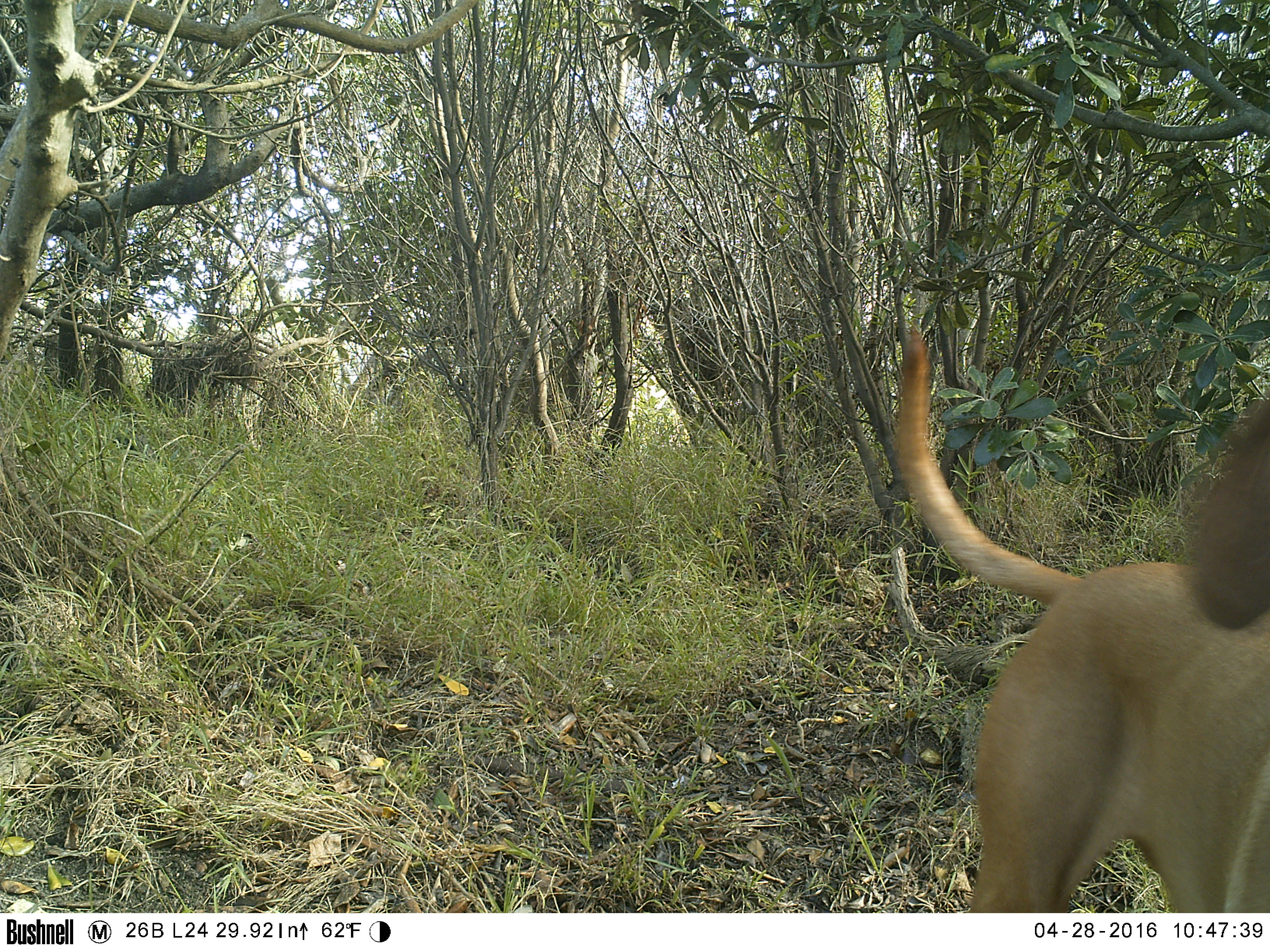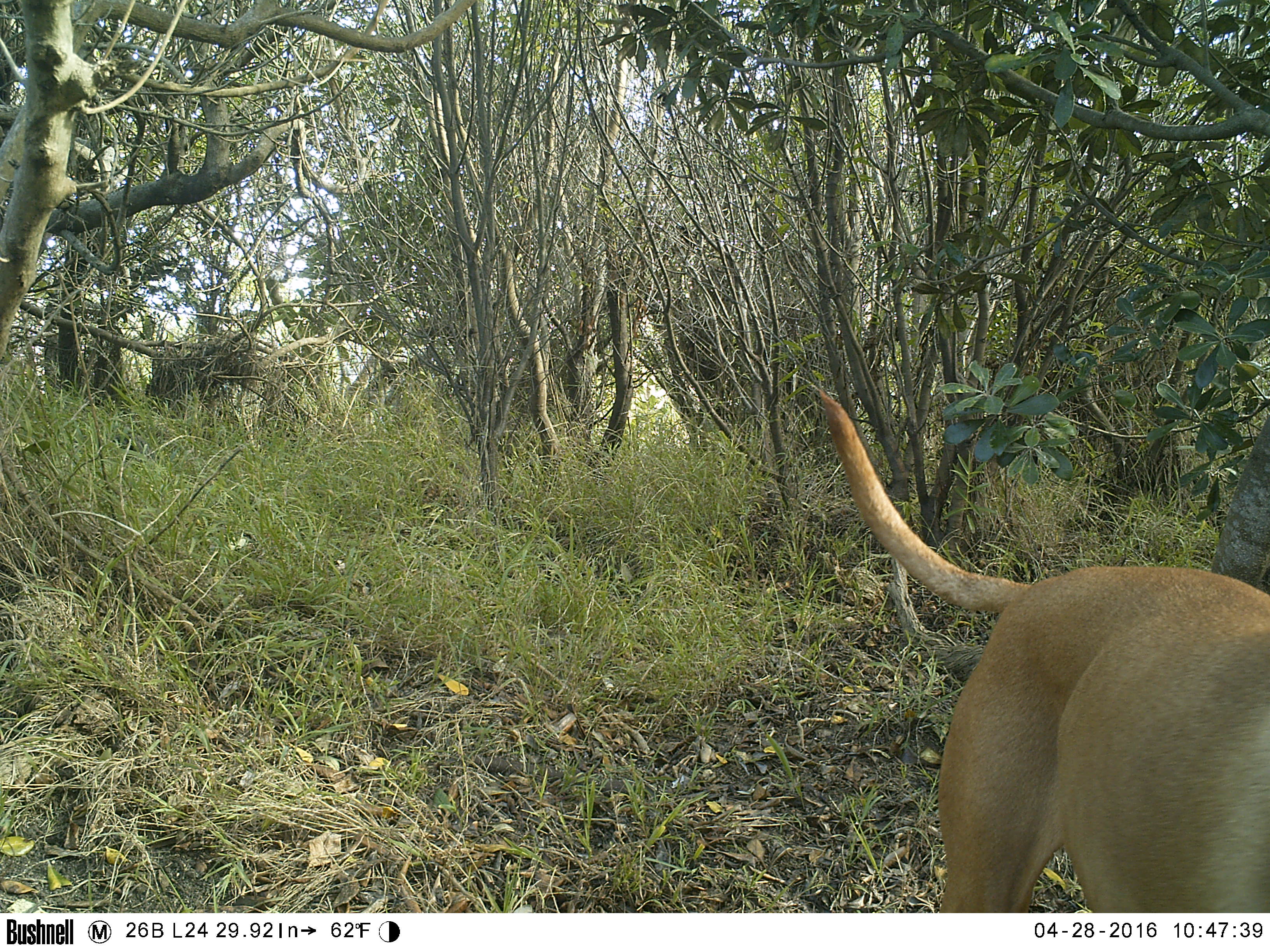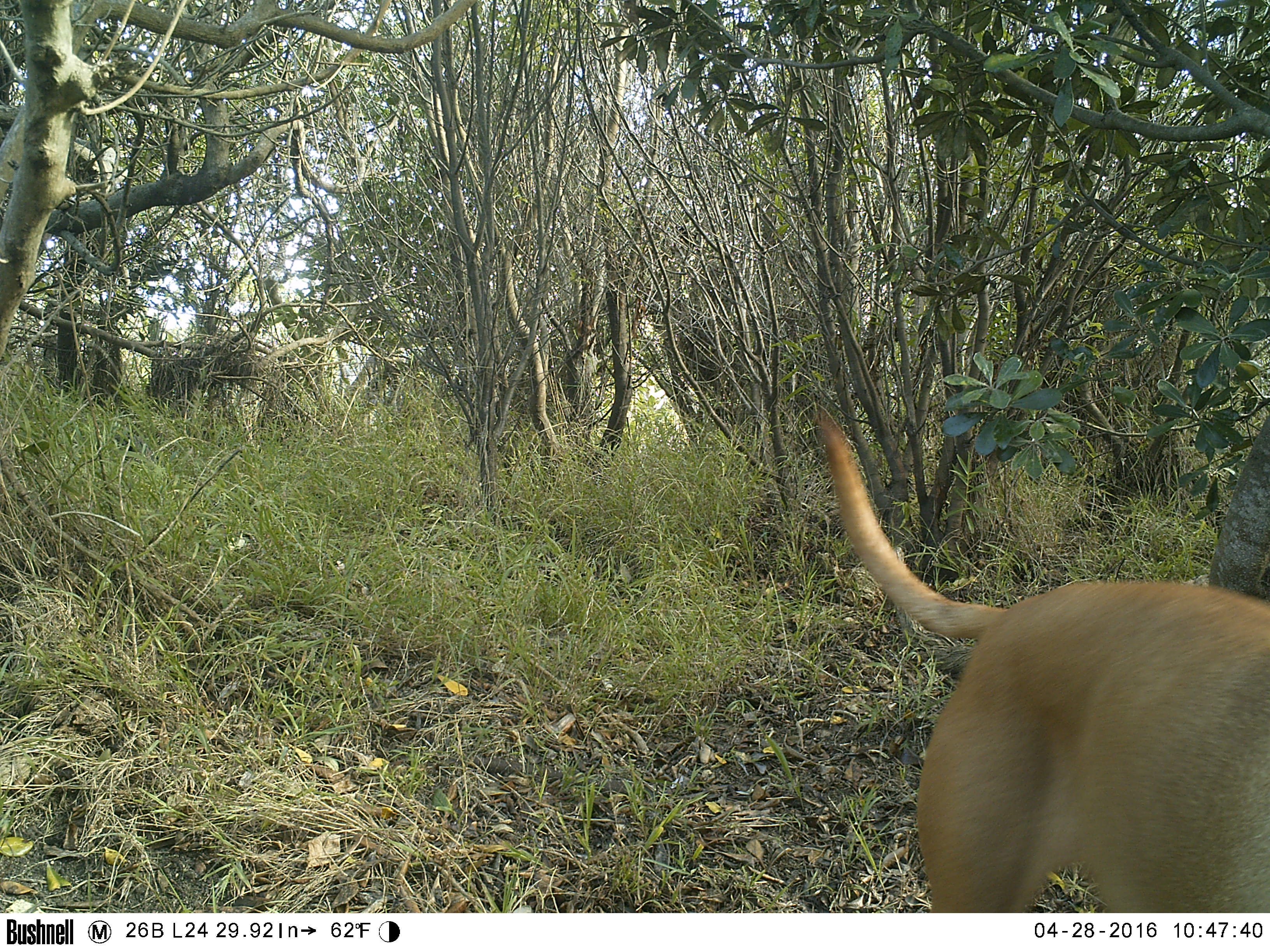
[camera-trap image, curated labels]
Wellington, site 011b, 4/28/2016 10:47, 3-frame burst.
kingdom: Animalia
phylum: Chordata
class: Mammalia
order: Carnivora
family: Canidae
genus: Canis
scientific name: Canis familiaris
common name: dog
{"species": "dog (Canis familiaris)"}